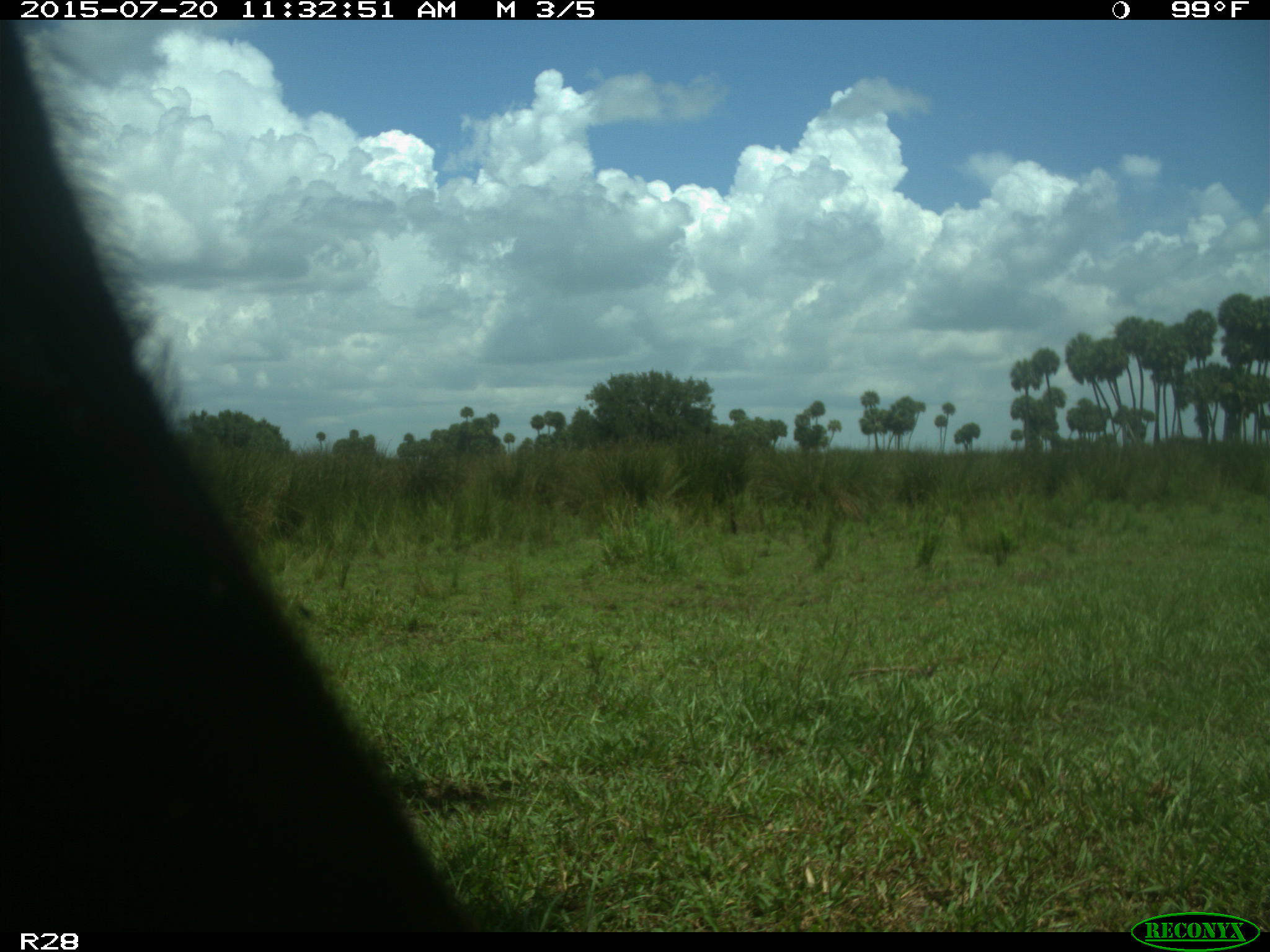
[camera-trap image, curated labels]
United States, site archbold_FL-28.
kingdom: Animalia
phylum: Chordata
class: Mammalia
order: Artiodactyla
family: Bovidae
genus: Bos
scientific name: Bos taurus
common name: domestic cow